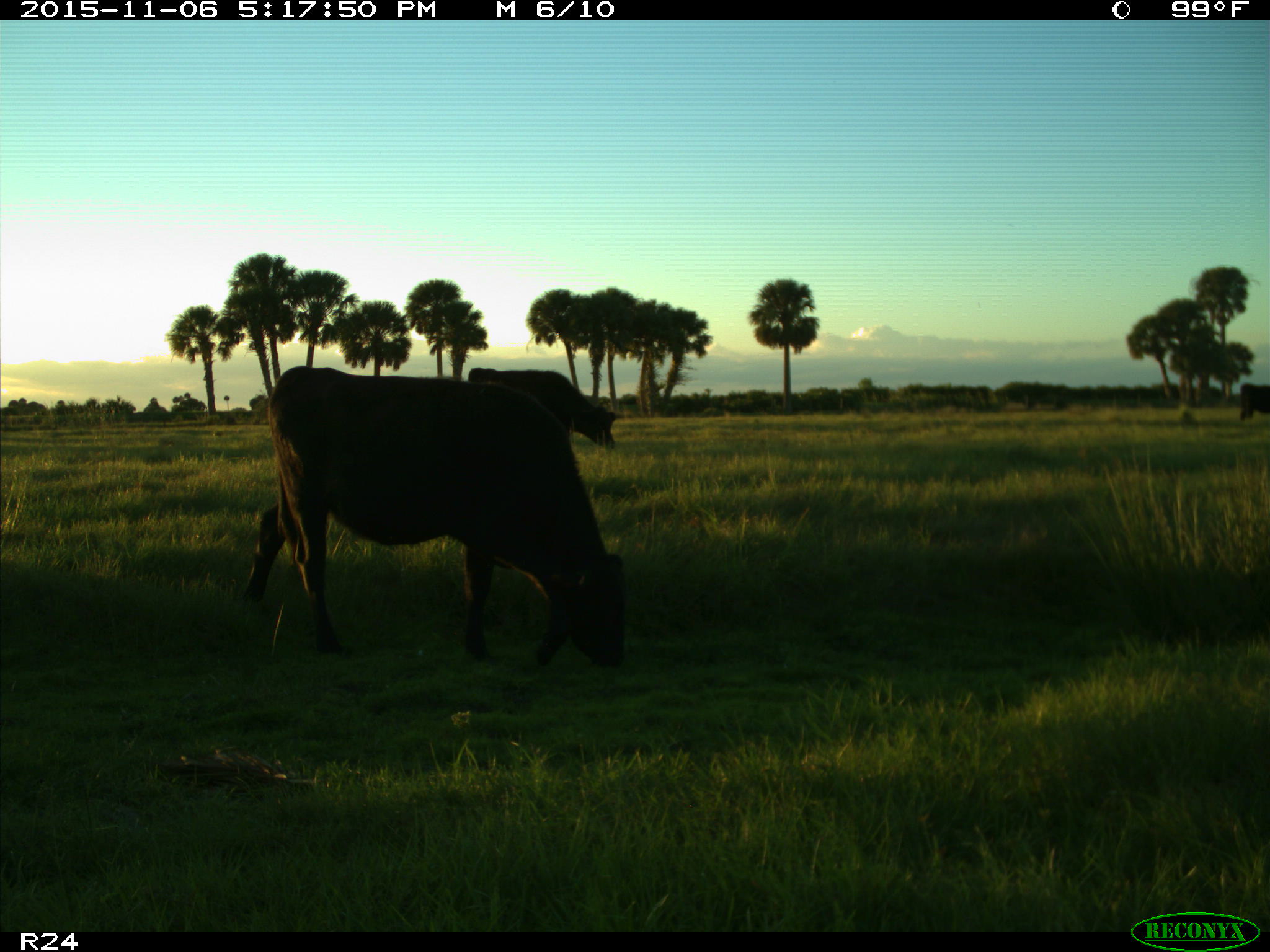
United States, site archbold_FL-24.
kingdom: Animalia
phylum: Chordata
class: Mammalia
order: Artiodactyla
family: Bovidae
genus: Bos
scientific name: Bos taurus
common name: domestic cow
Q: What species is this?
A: Bos taurus (domestic cow).